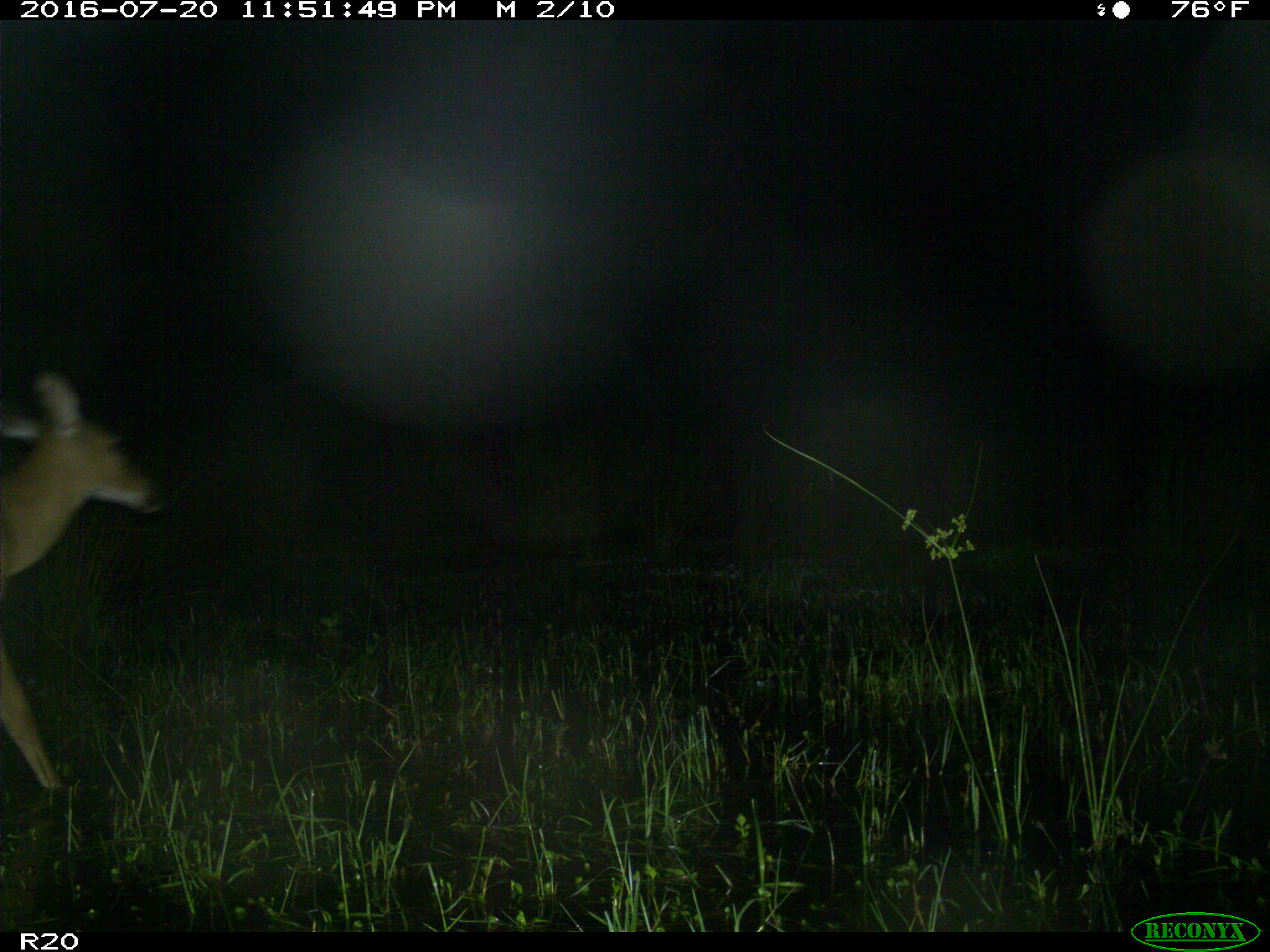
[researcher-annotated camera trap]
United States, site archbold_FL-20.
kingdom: Animalia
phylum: Chordata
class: Mammalia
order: Artiodactyla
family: Cervidae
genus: Odocoileus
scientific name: Odocoileus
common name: deer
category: unidentified deer